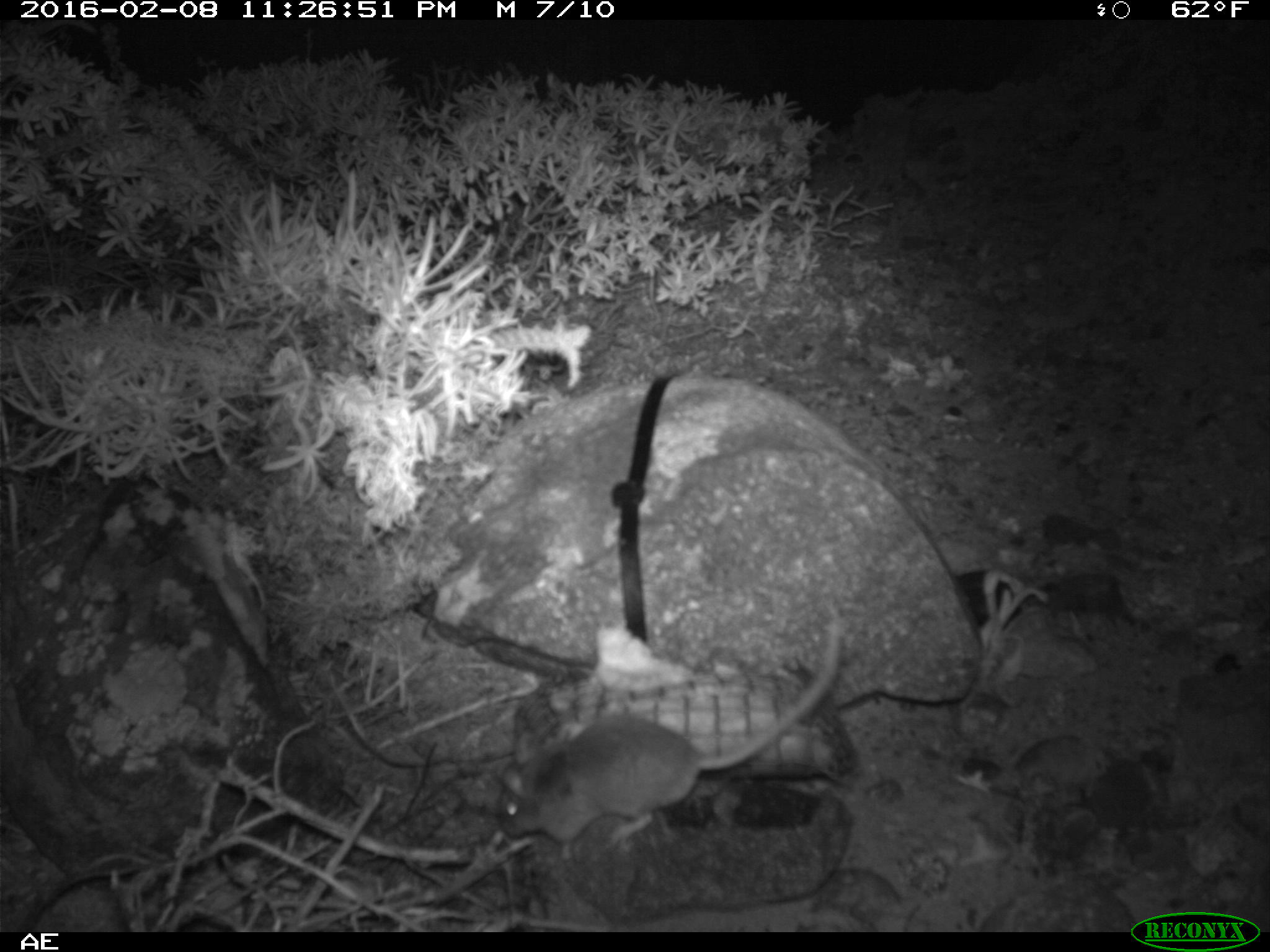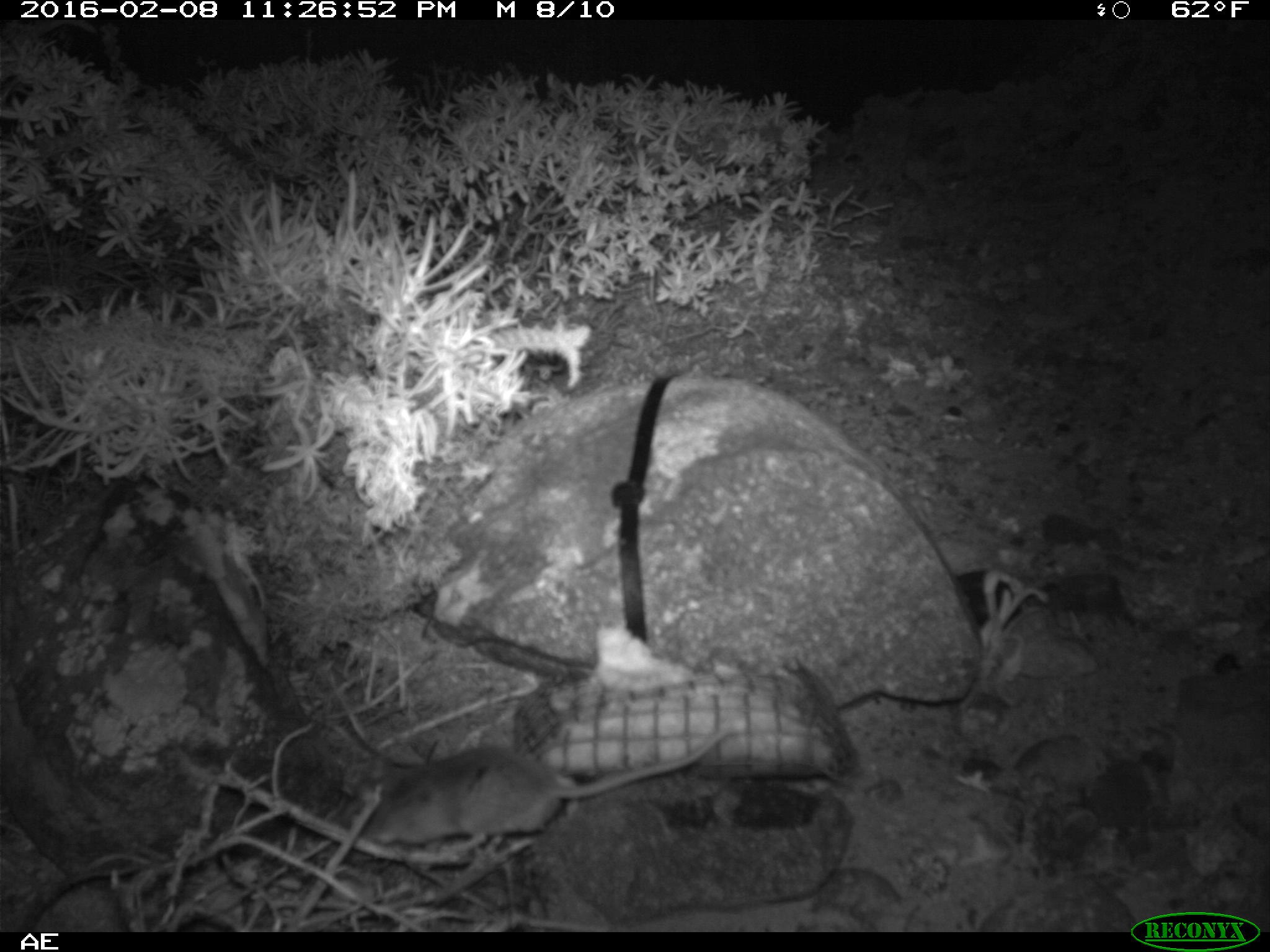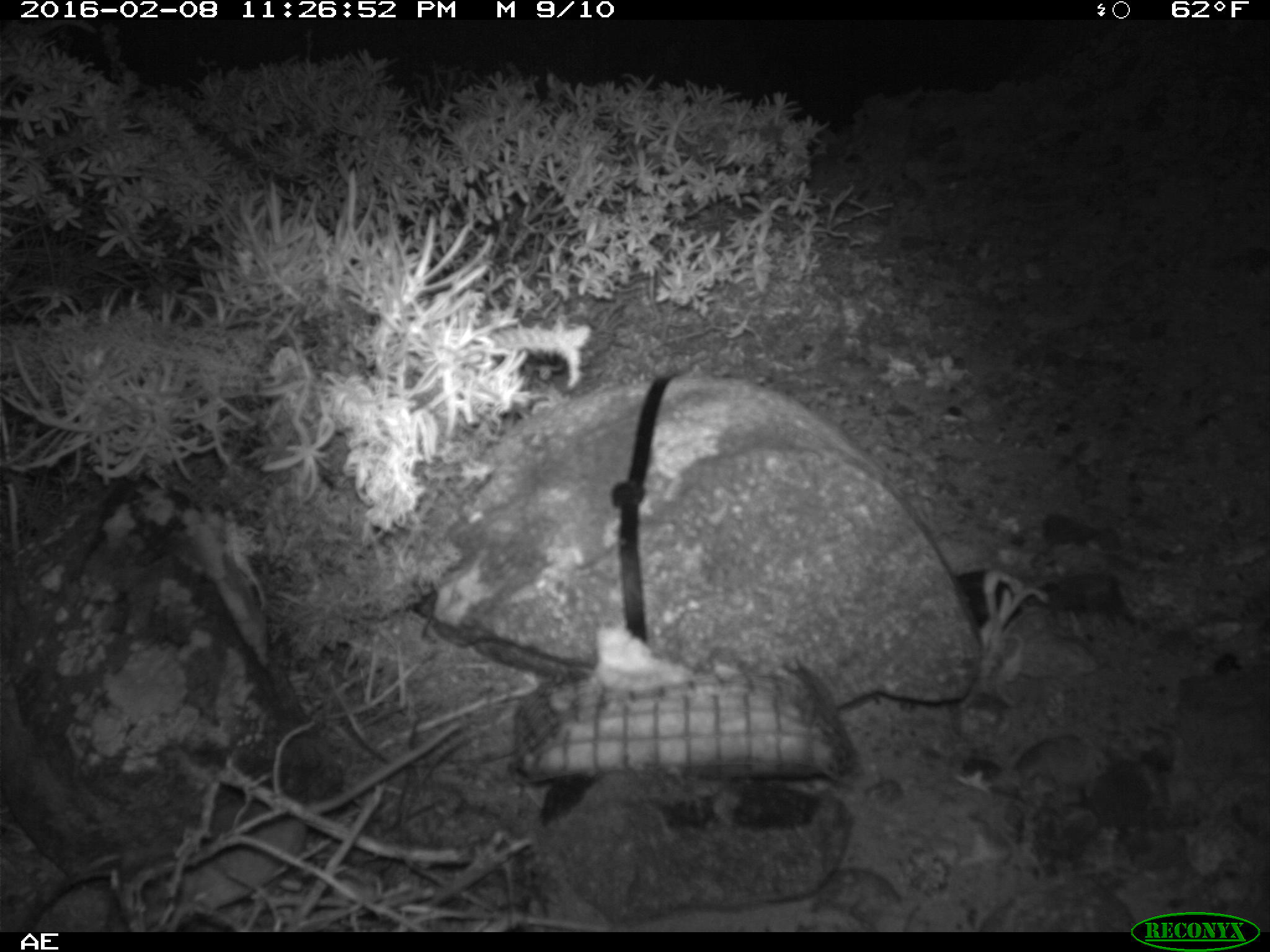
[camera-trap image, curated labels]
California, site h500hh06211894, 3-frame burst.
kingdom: Animalia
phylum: Chordata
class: Mammalia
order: Rodentia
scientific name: Rodentia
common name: rodent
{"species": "rodent (Rodentia)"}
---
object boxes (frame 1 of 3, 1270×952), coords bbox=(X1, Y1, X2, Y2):
rodent: bbox=(496, 618, 845, 860)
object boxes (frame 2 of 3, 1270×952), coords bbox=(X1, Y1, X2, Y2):
rodent: bbox=(353, 730, 737, 856)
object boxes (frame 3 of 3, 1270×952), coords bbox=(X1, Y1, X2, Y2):
rodent: bbox=(184, 721, 458, 907)